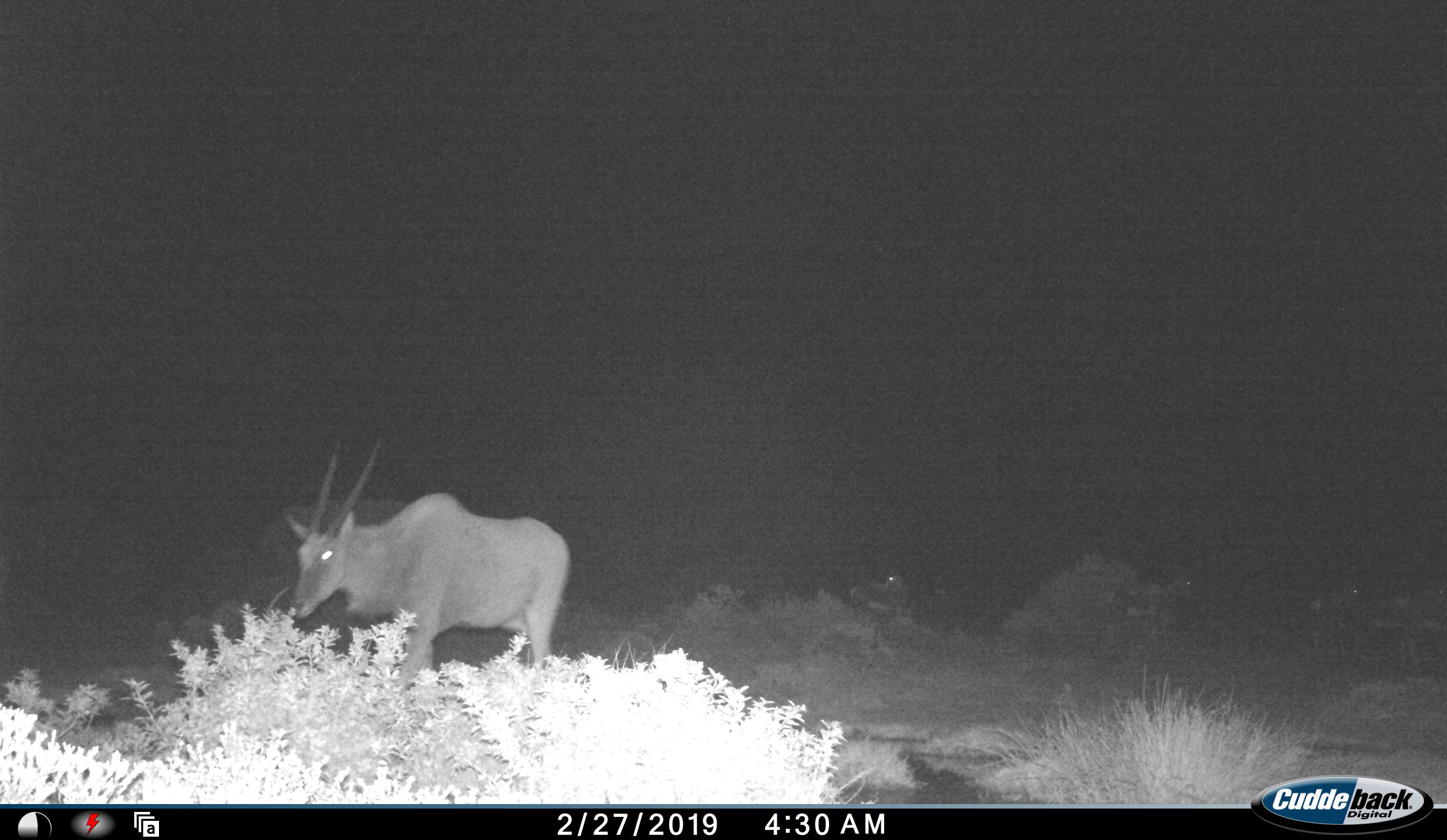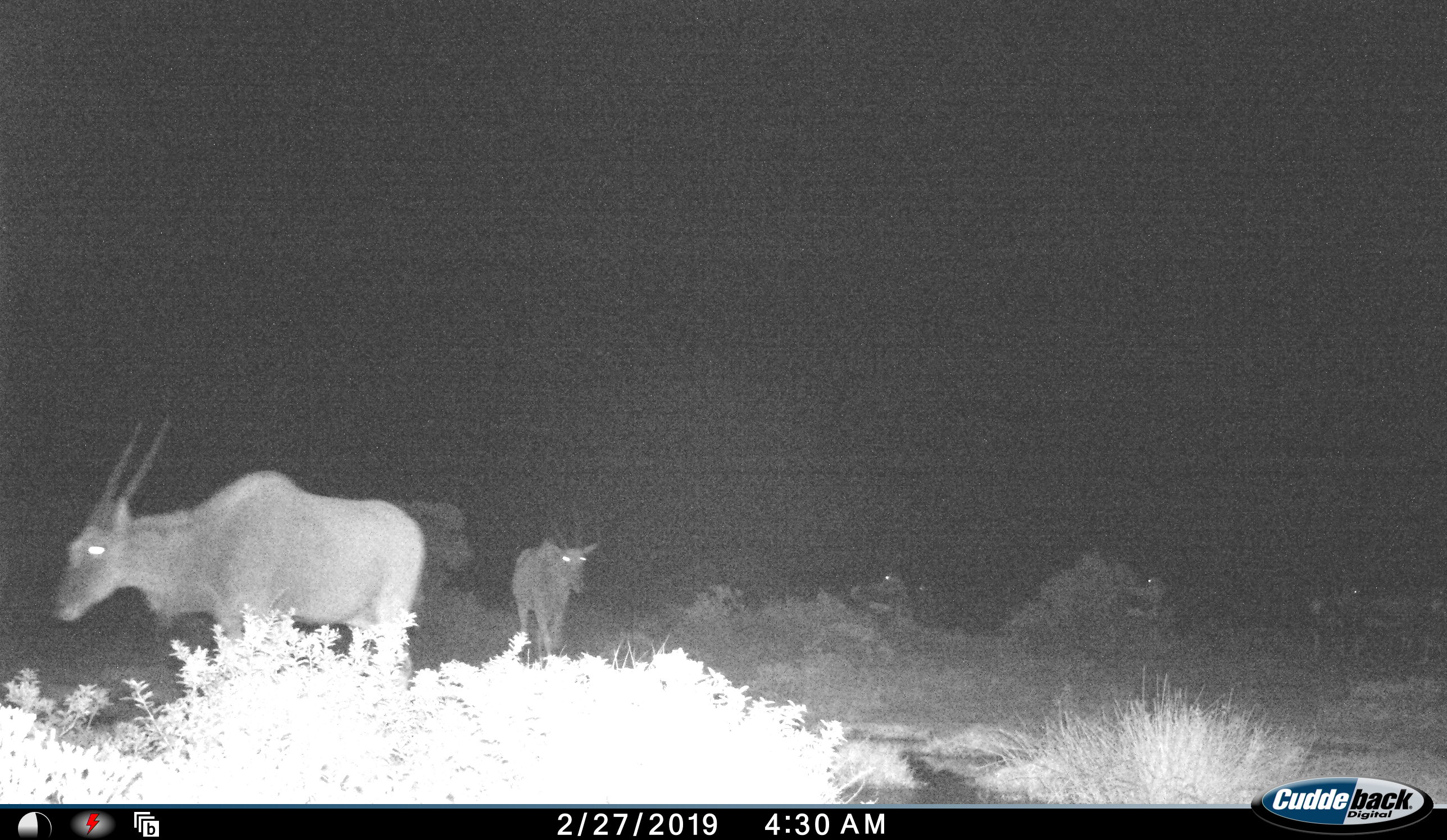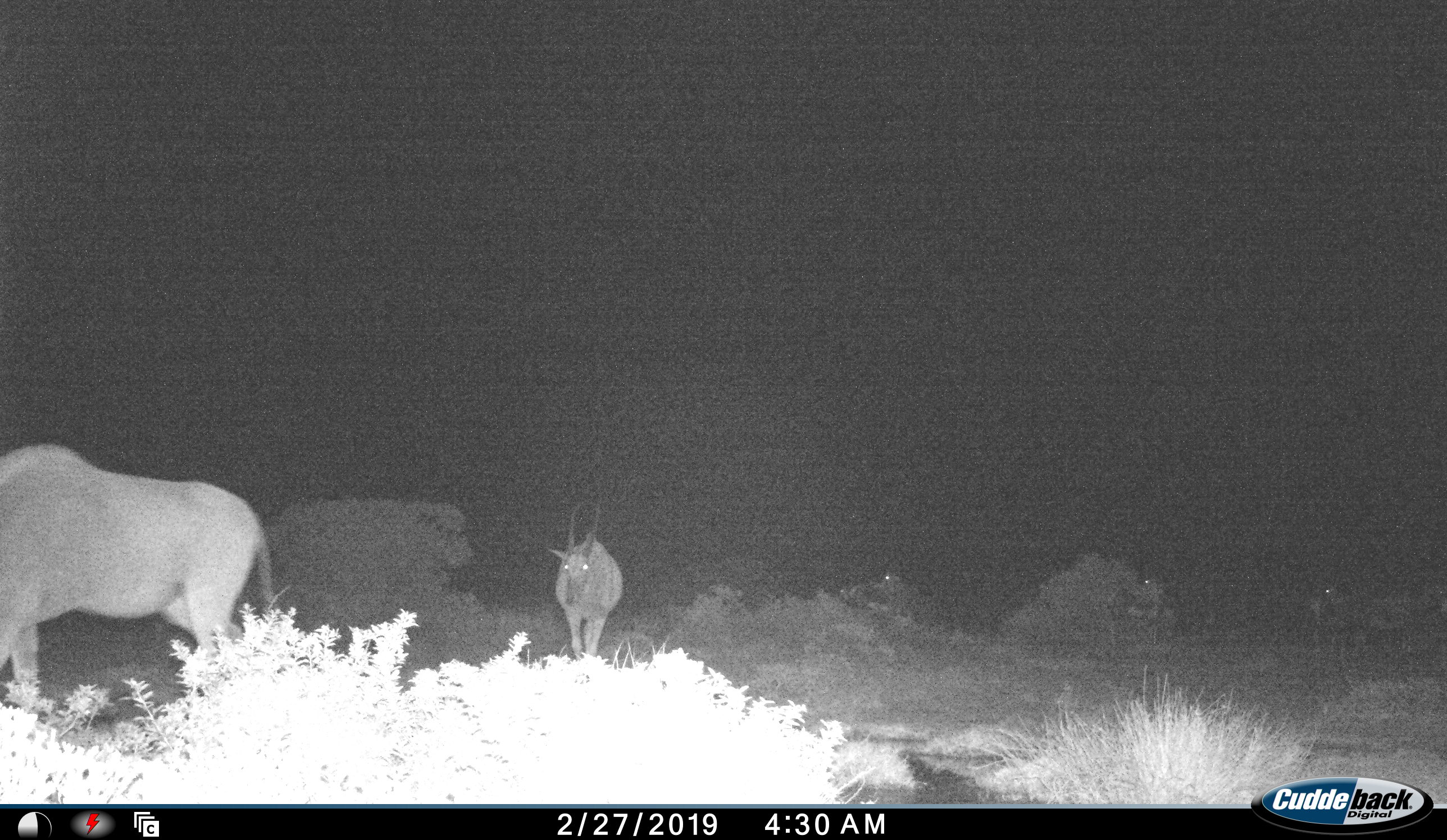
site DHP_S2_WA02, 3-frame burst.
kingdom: Animalia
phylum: Chordata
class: Mammalia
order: Artiodactyla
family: Bovidae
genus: Tragelaphus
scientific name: Tragelaphus oryx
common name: eland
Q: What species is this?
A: Eland (Tragelaphus oryx).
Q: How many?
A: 2.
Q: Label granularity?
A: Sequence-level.